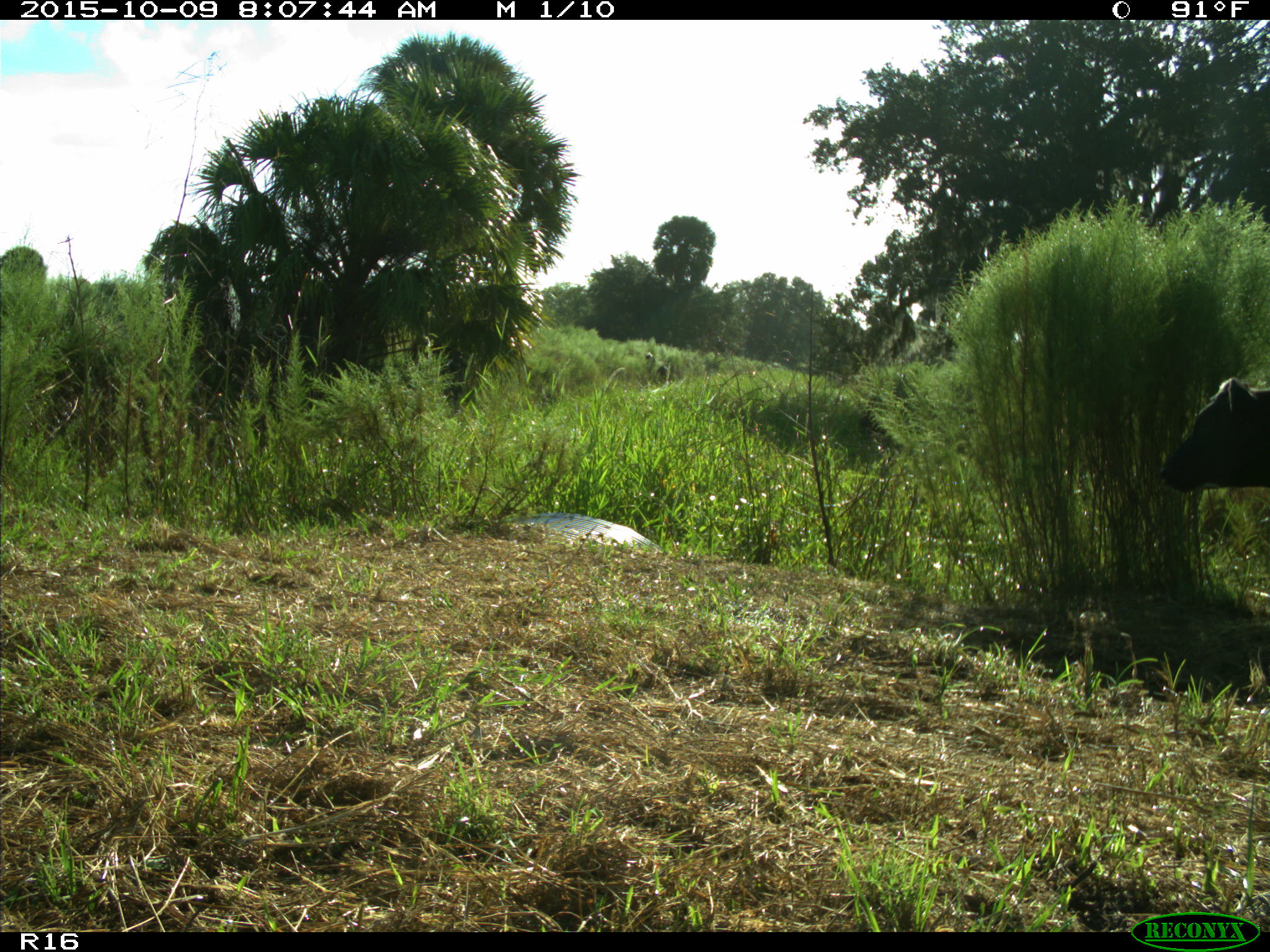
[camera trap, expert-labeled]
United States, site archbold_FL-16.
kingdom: Animalia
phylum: Chordata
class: Mammalia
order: Artiodactyla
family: Bovidae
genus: Bos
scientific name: Bos taurus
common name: domestic cow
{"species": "Bos taurus (domestic cow)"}